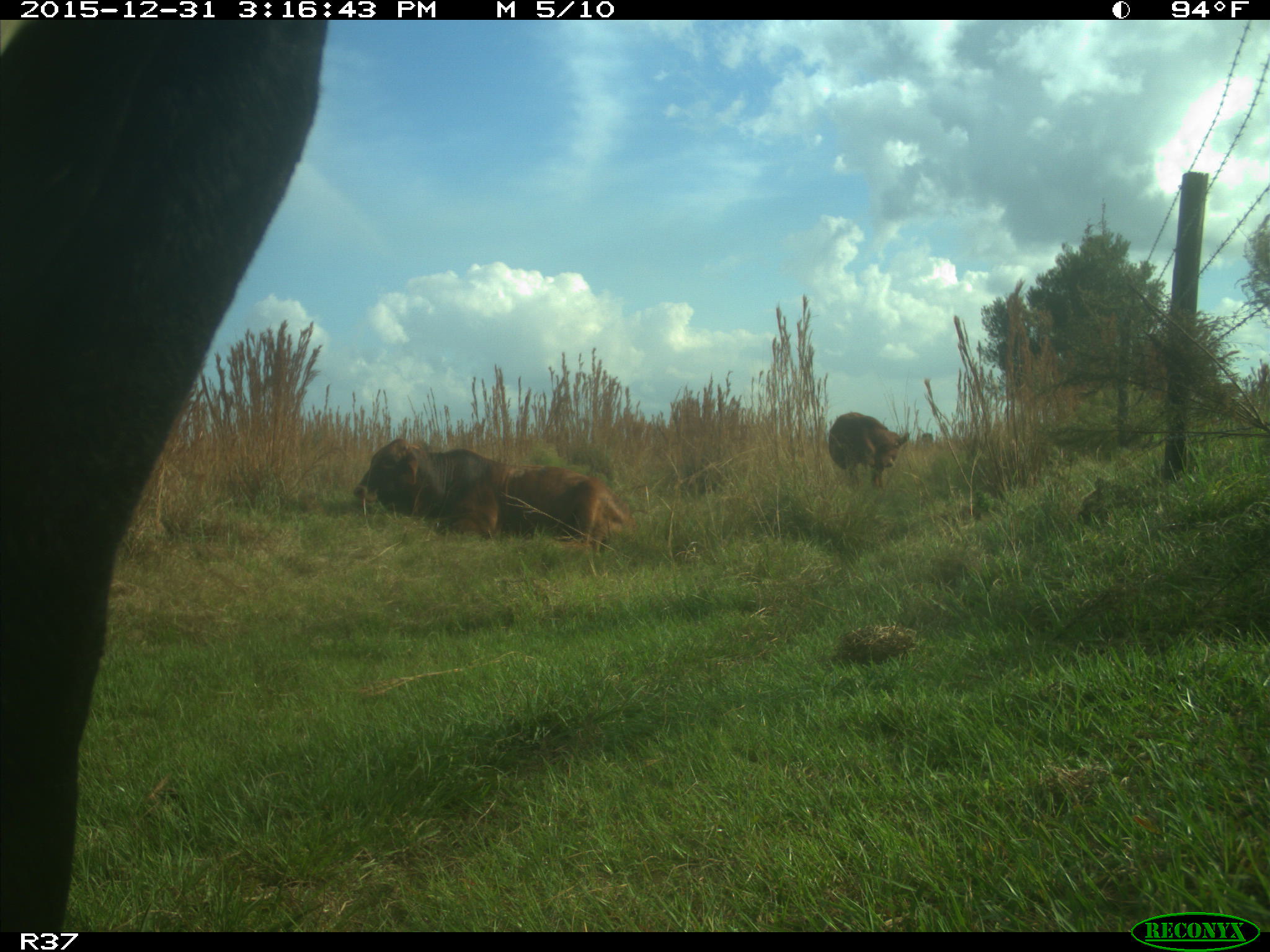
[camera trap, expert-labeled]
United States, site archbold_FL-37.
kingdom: Animalia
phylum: Chordata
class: Mammalia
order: Artiodactyla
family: Bovidae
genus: Bos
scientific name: Bos taurus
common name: domestic cow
Bos taurus (domestic cow).